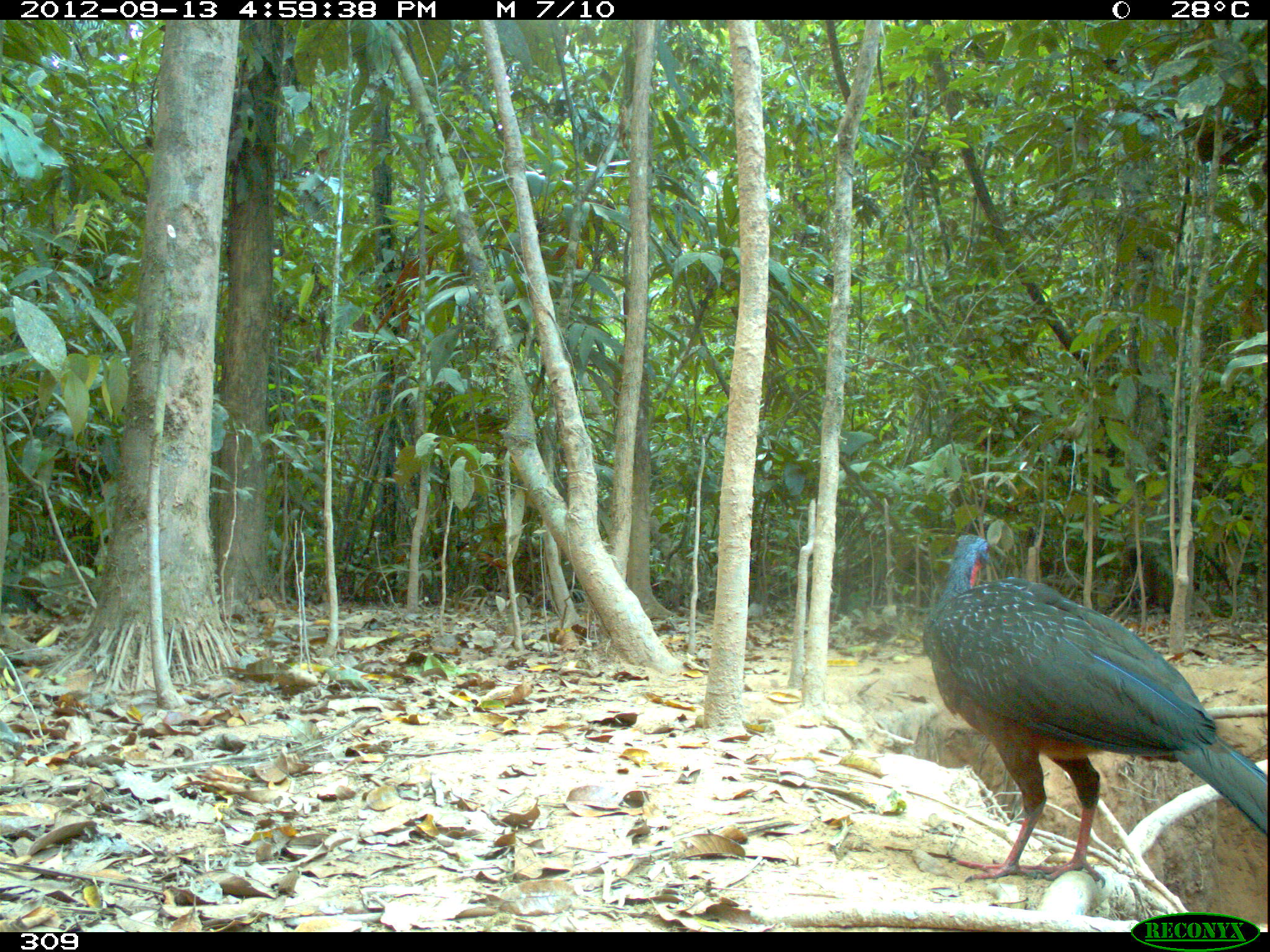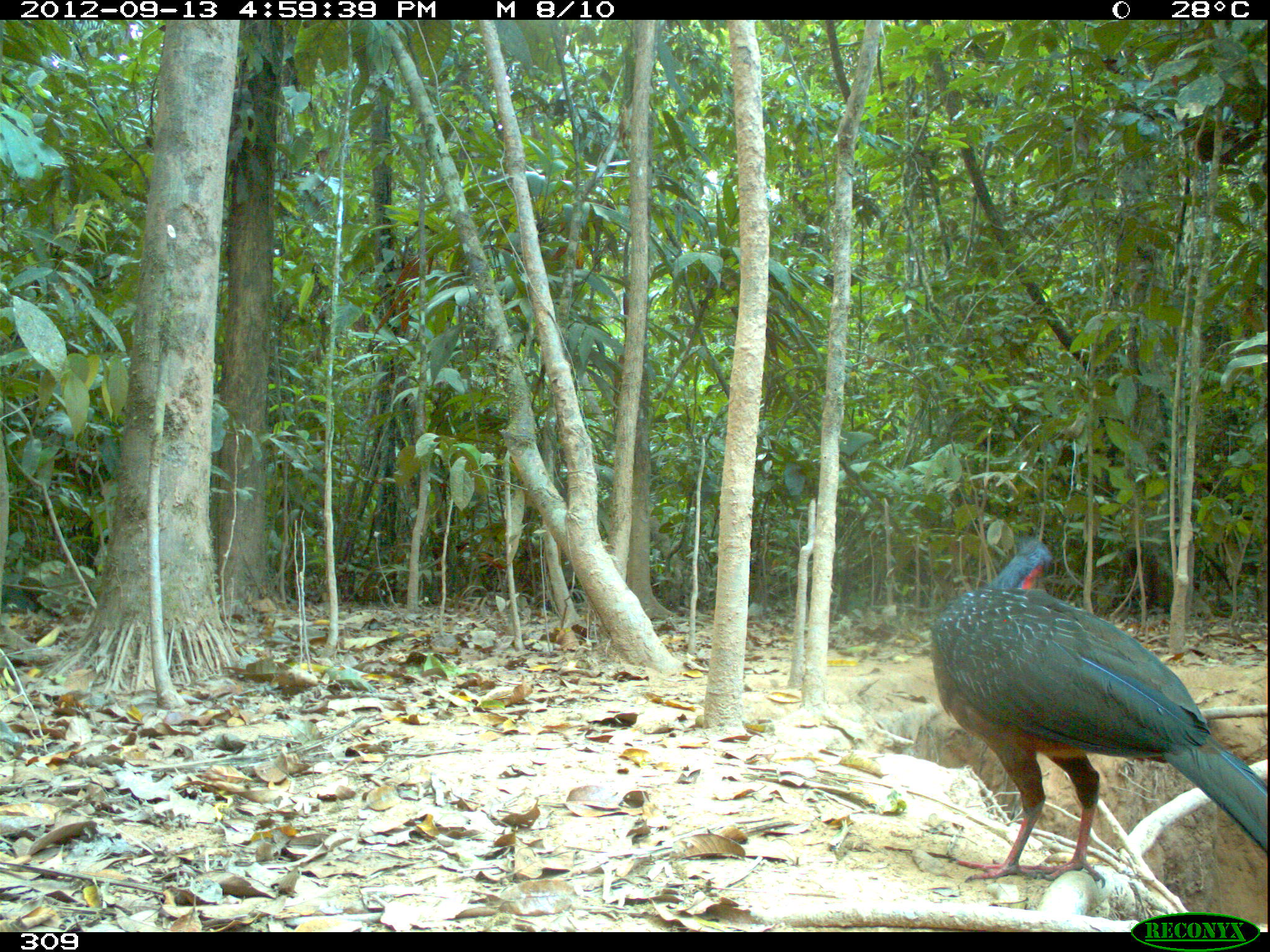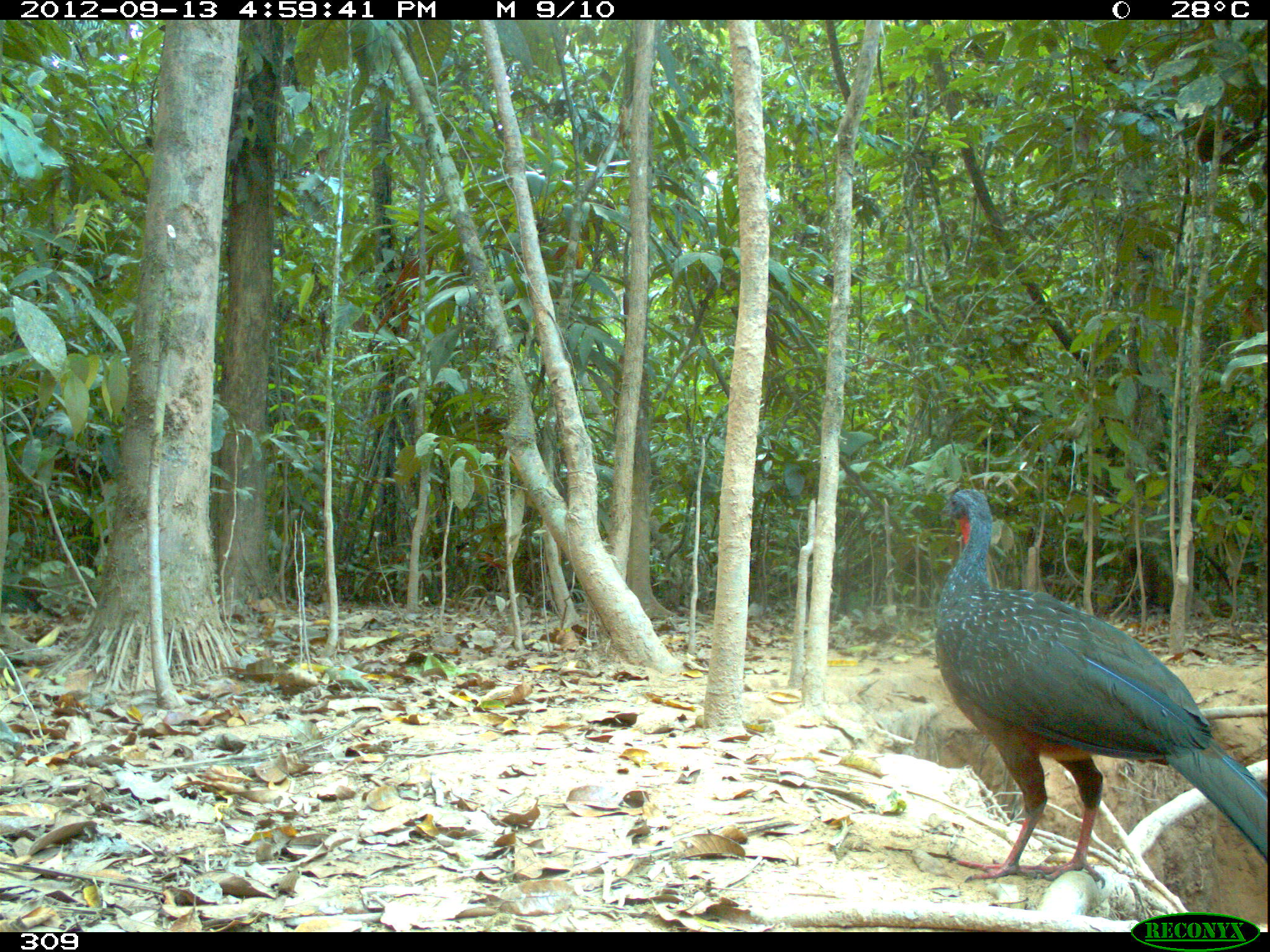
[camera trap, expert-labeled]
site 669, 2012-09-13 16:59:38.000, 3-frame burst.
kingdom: Animalia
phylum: Chordata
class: Aves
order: Galliformes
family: Cracidae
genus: Penelope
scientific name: Penelope jacquacu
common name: spix's guan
Penelope jacquacu (spix's guan).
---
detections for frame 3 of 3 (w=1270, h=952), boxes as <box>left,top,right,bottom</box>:
penelope jacquacu: <box>933,487,1268,890</box>